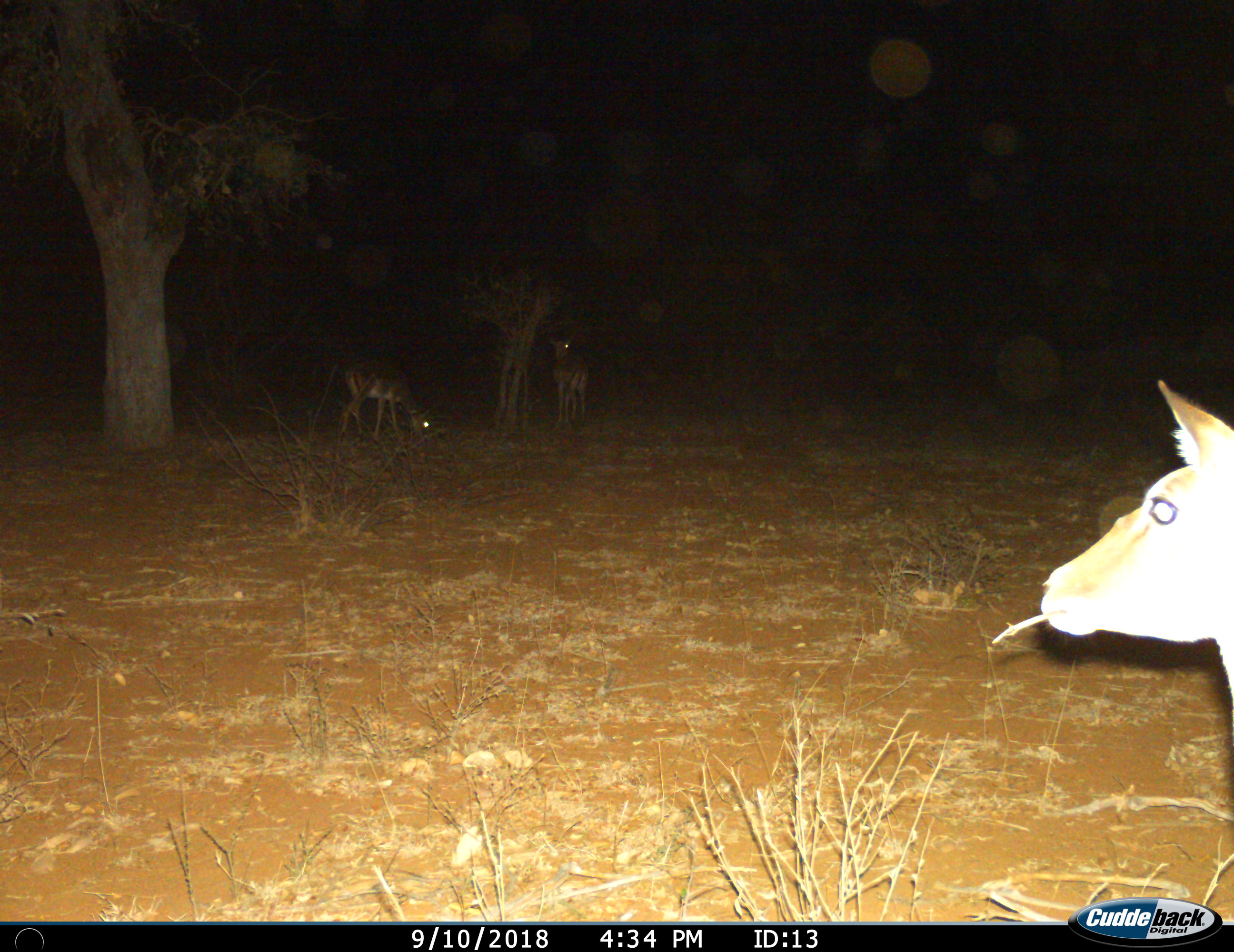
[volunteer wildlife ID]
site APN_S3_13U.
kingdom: Animalia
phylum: Chordata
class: Mammalia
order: Artiodactyla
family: Bovidae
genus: Aepyceros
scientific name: Aepyceros melampus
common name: impala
Impala (Aepyceros melampus), count 3. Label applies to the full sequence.